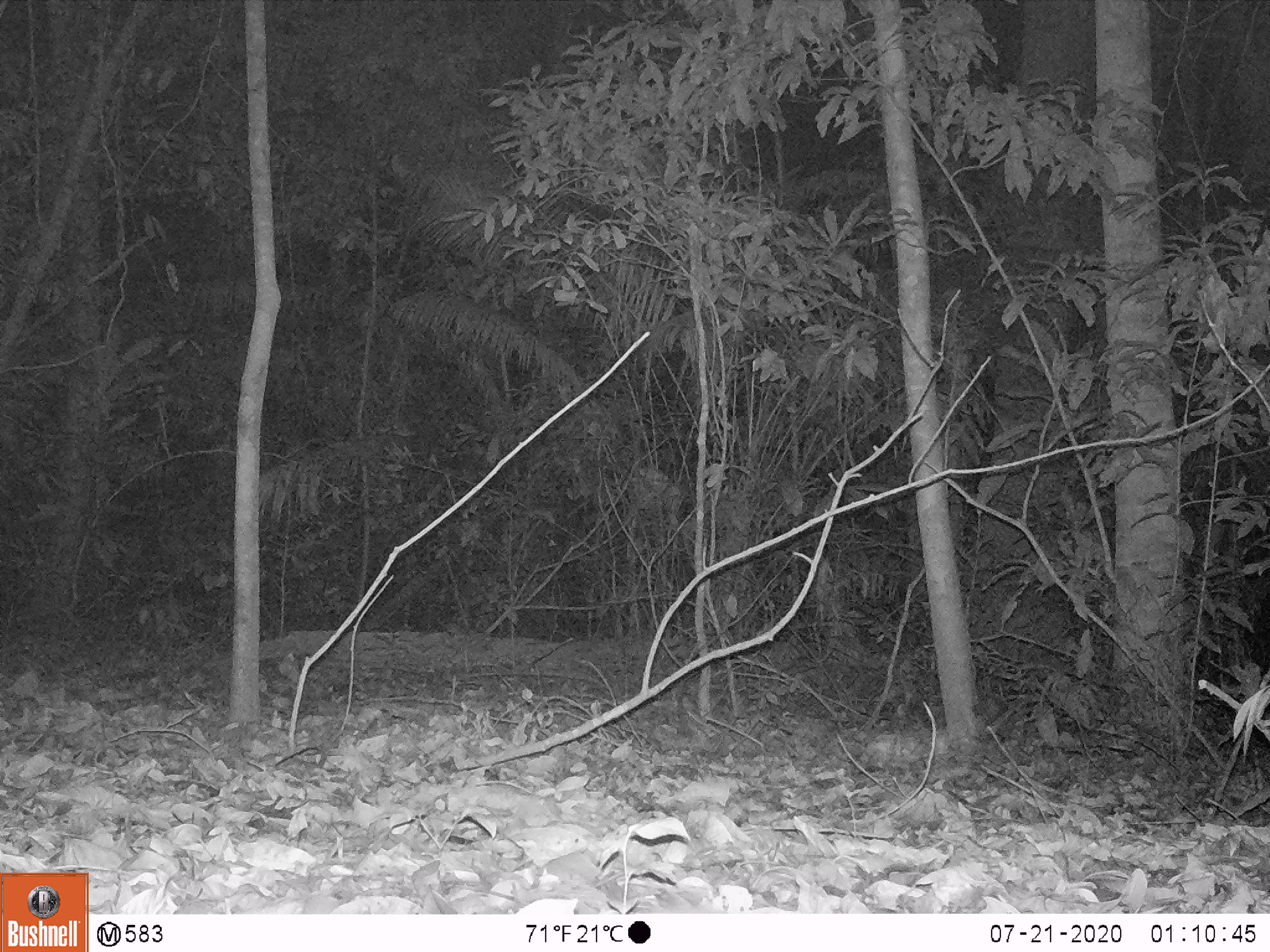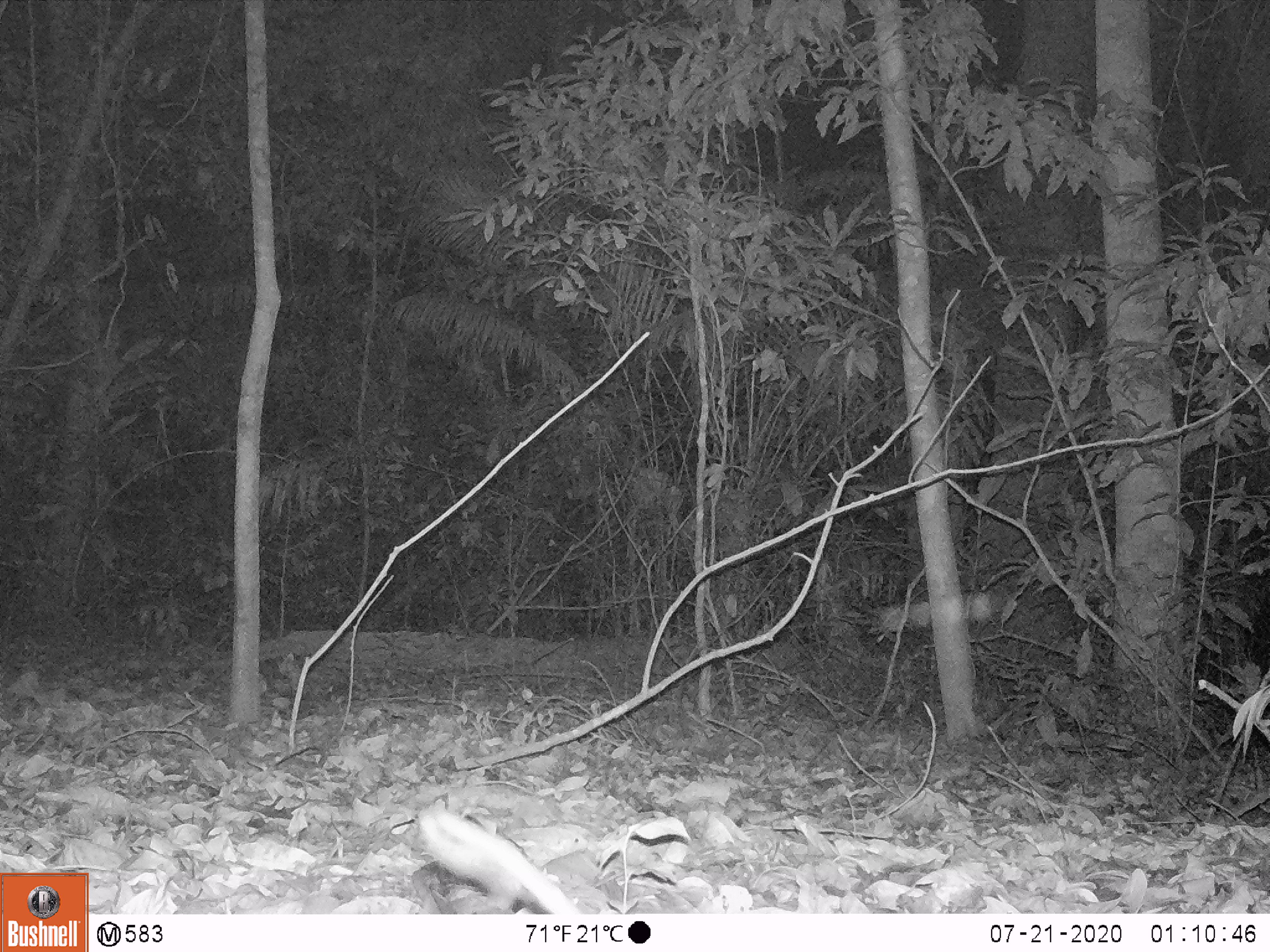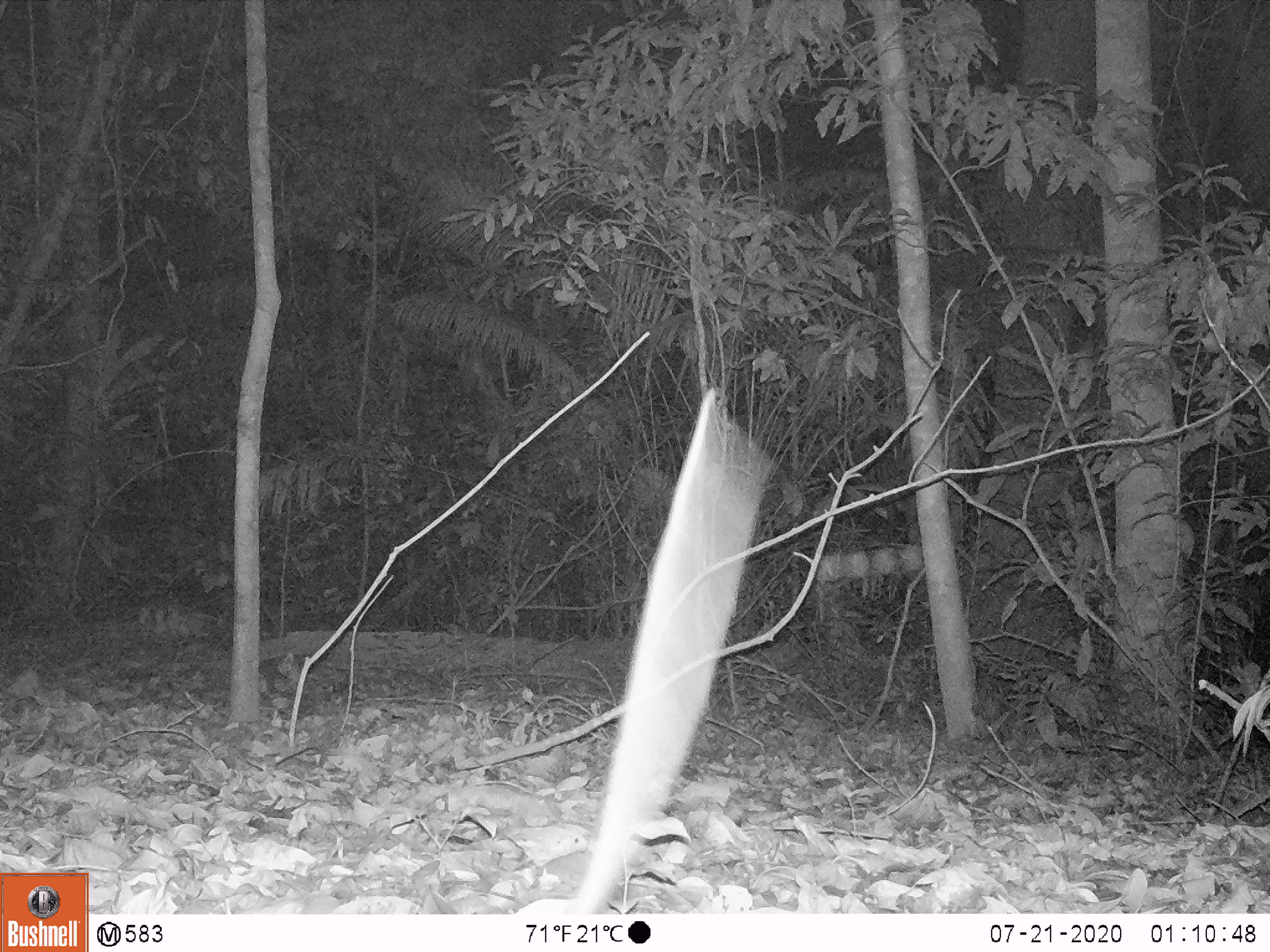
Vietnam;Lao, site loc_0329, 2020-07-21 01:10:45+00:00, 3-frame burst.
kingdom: Animalia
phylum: Chordata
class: Mammalia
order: Rodentia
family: Muridae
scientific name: Muridae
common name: old-world mice and rats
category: unidentified murid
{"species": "unidentified murid (old-world mice and rats) (Muridae)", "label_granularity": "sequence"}